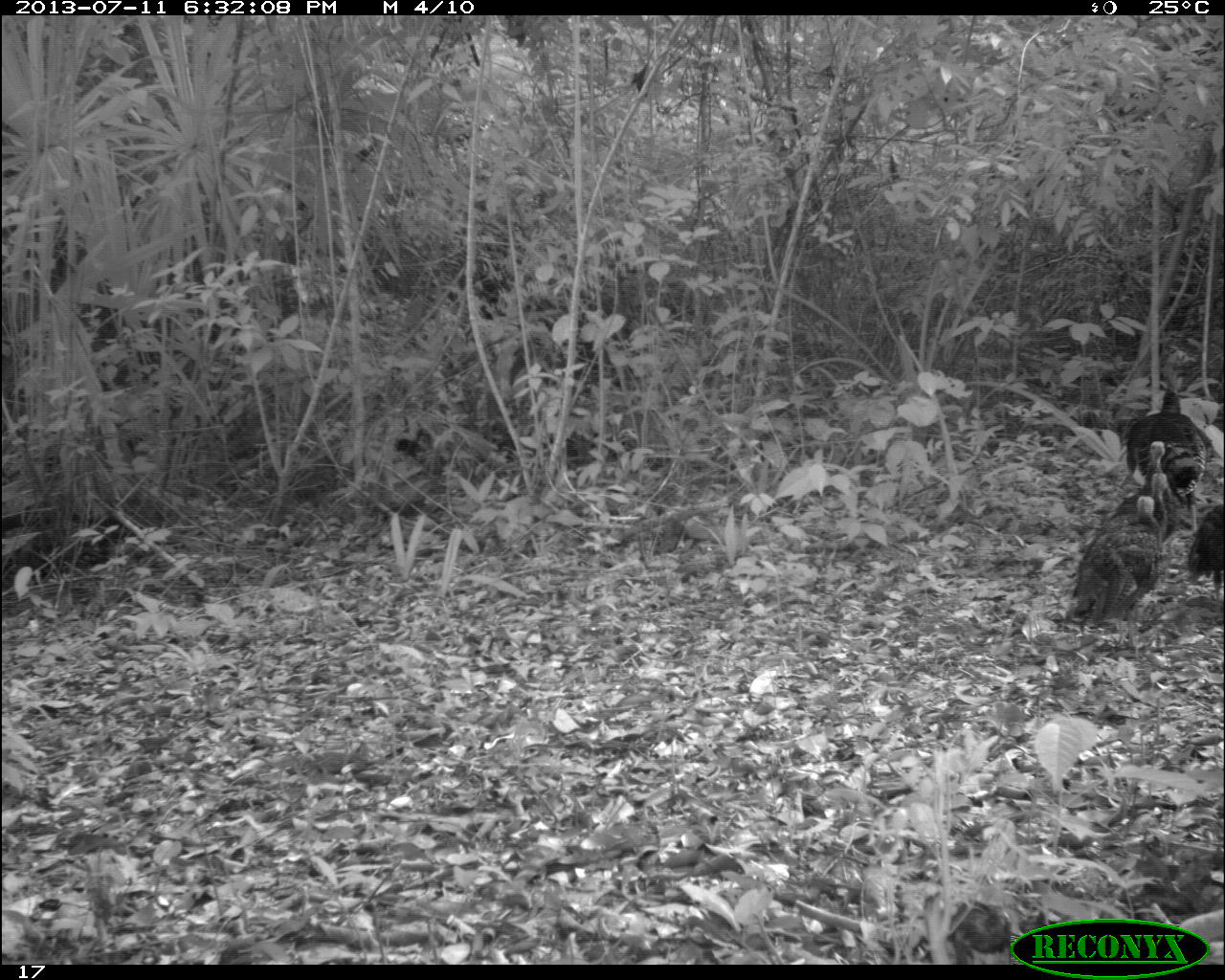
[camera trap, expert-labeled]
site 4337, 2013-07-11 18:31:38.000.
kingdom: Animalia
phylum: Chordata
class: Aves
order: Galliformes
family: Phasianidae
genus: Meleagris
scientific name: Meleagris ocellata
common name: ocellated turkey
Meleagris ocellata (ocellated turkey), count 6.